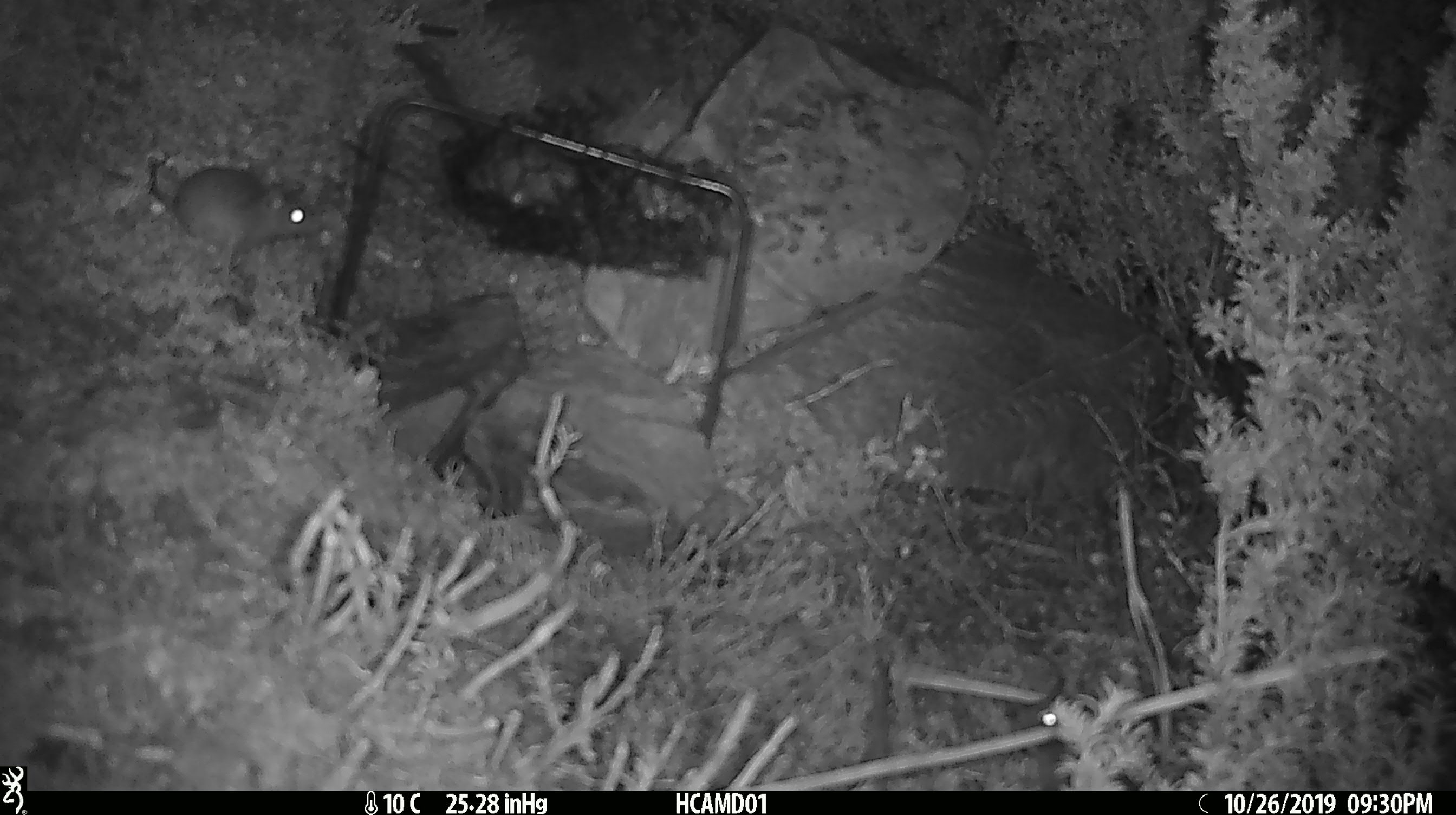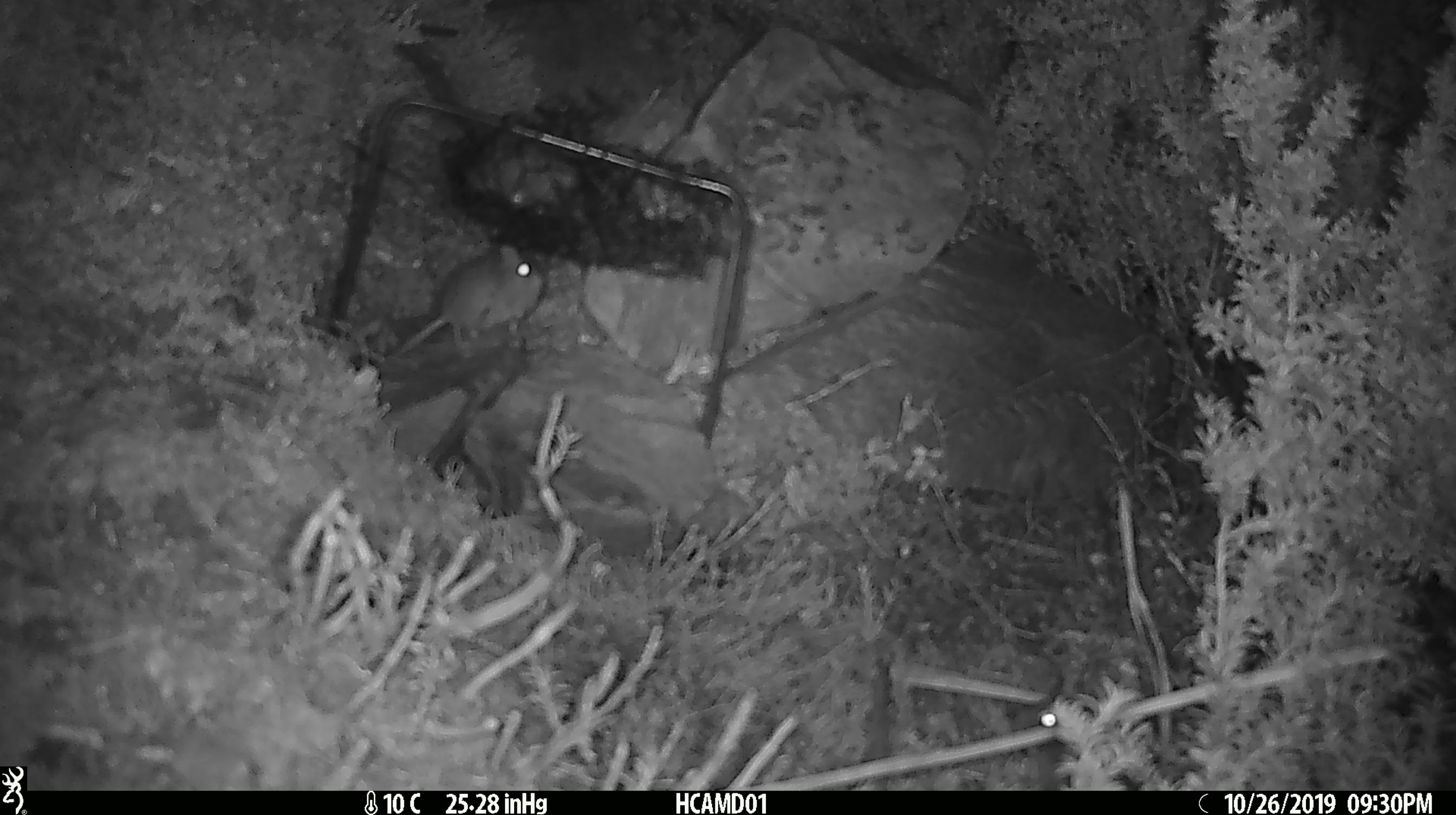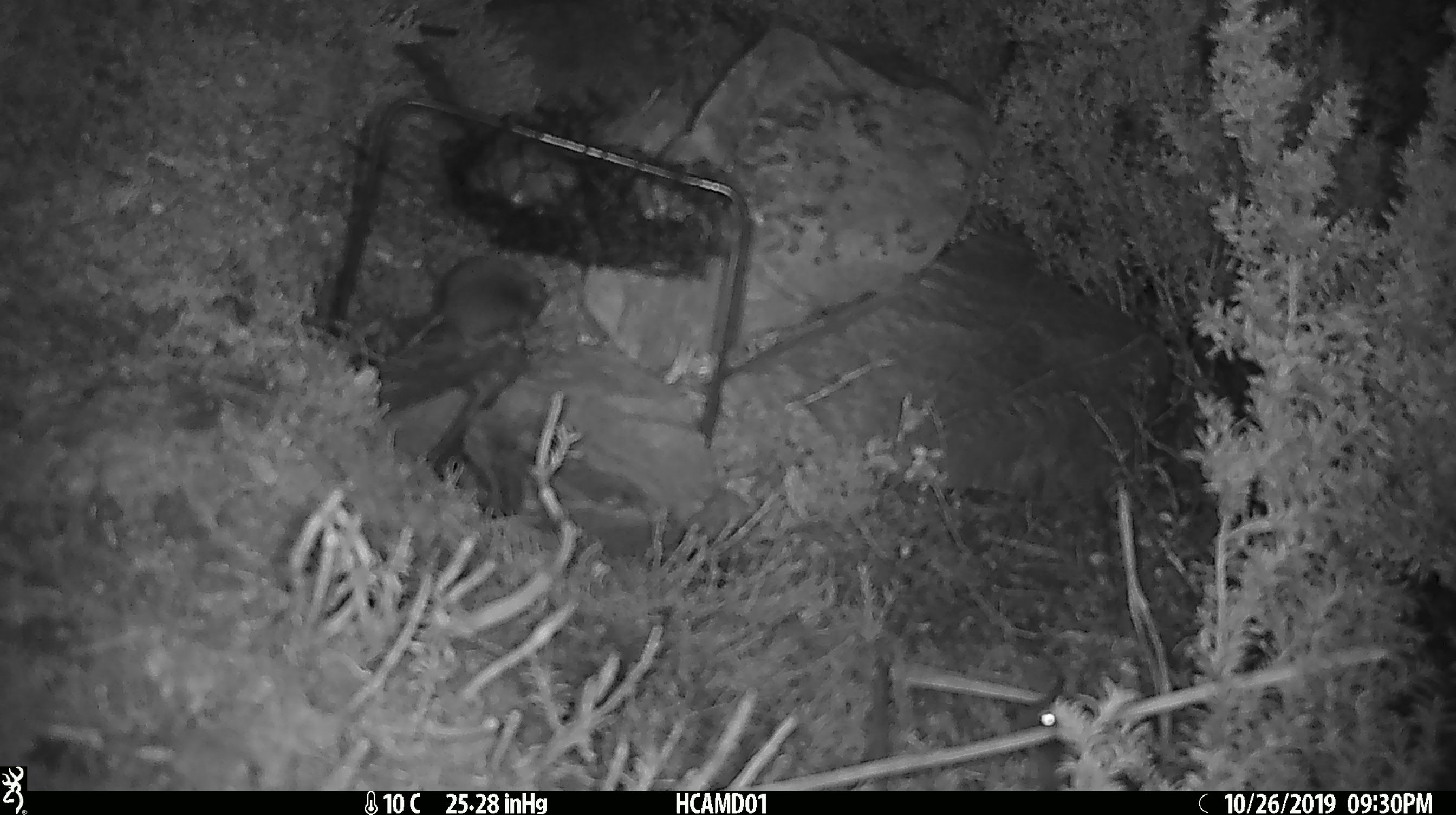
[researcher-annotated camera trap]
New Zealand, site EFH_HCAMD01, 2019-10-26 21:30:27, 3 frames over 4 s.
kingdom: Animalia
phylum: Chordata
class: Mammalia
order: Rodentia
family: Muridae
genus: Mus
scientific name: Mus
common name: mouse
Mouse (Mus).